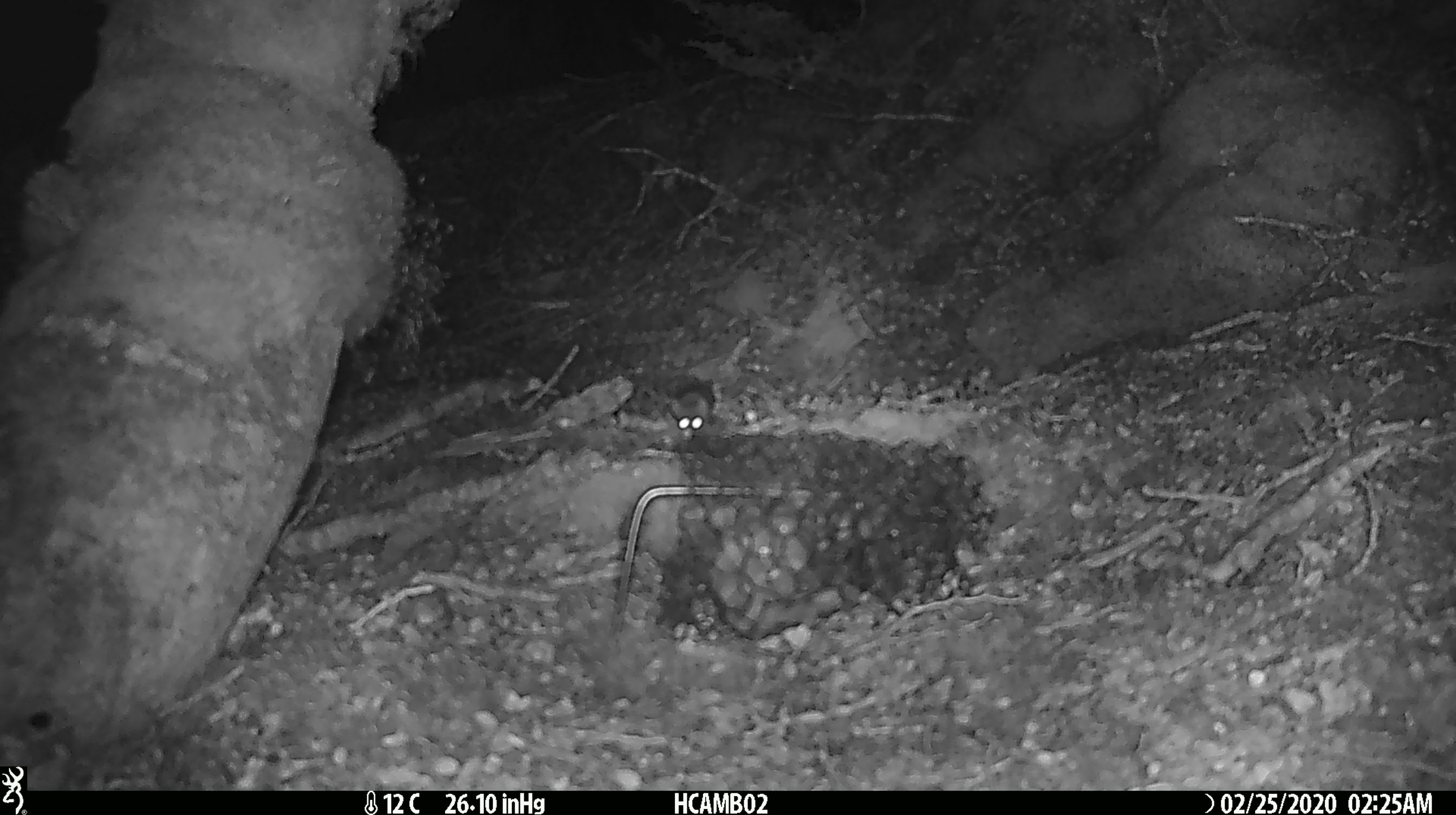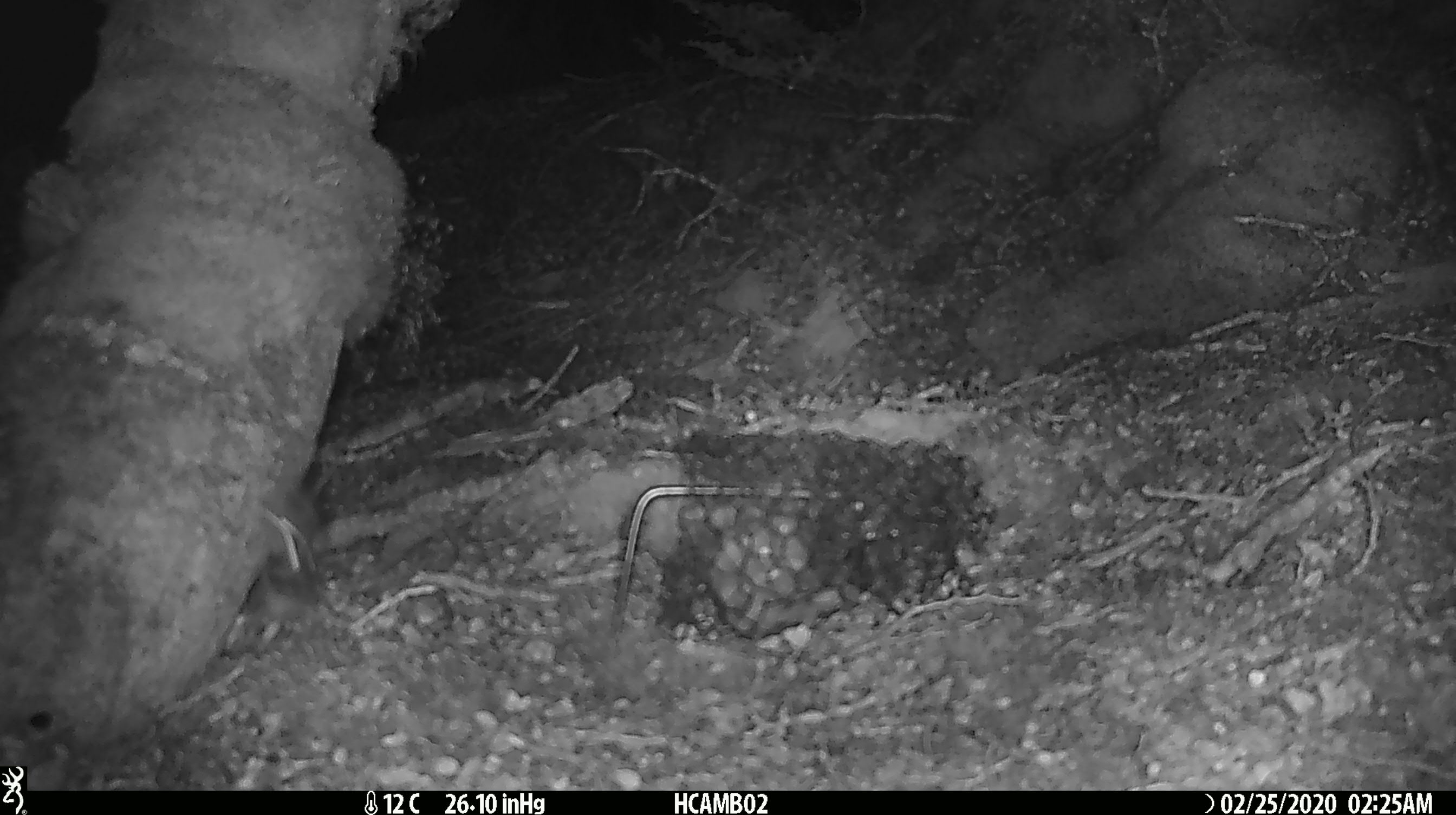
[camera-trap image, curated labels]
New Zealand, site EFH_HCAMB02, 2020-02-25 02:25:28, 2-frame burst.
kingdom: Animalia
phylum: Chordata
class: Mammalia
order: Rodentia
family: Muridae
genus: Mus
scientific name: Mus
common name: mouse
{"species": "mouse (Mus)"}